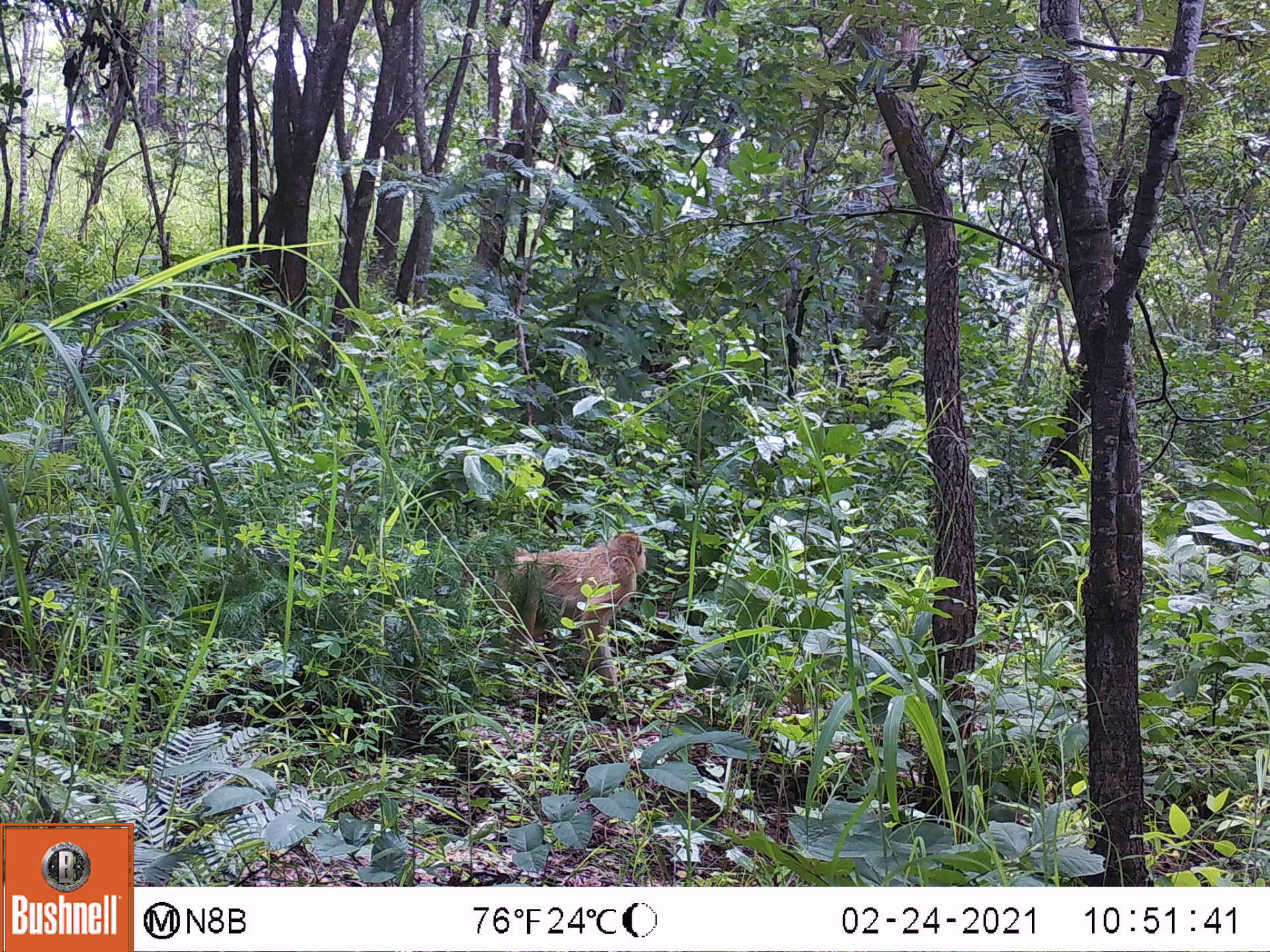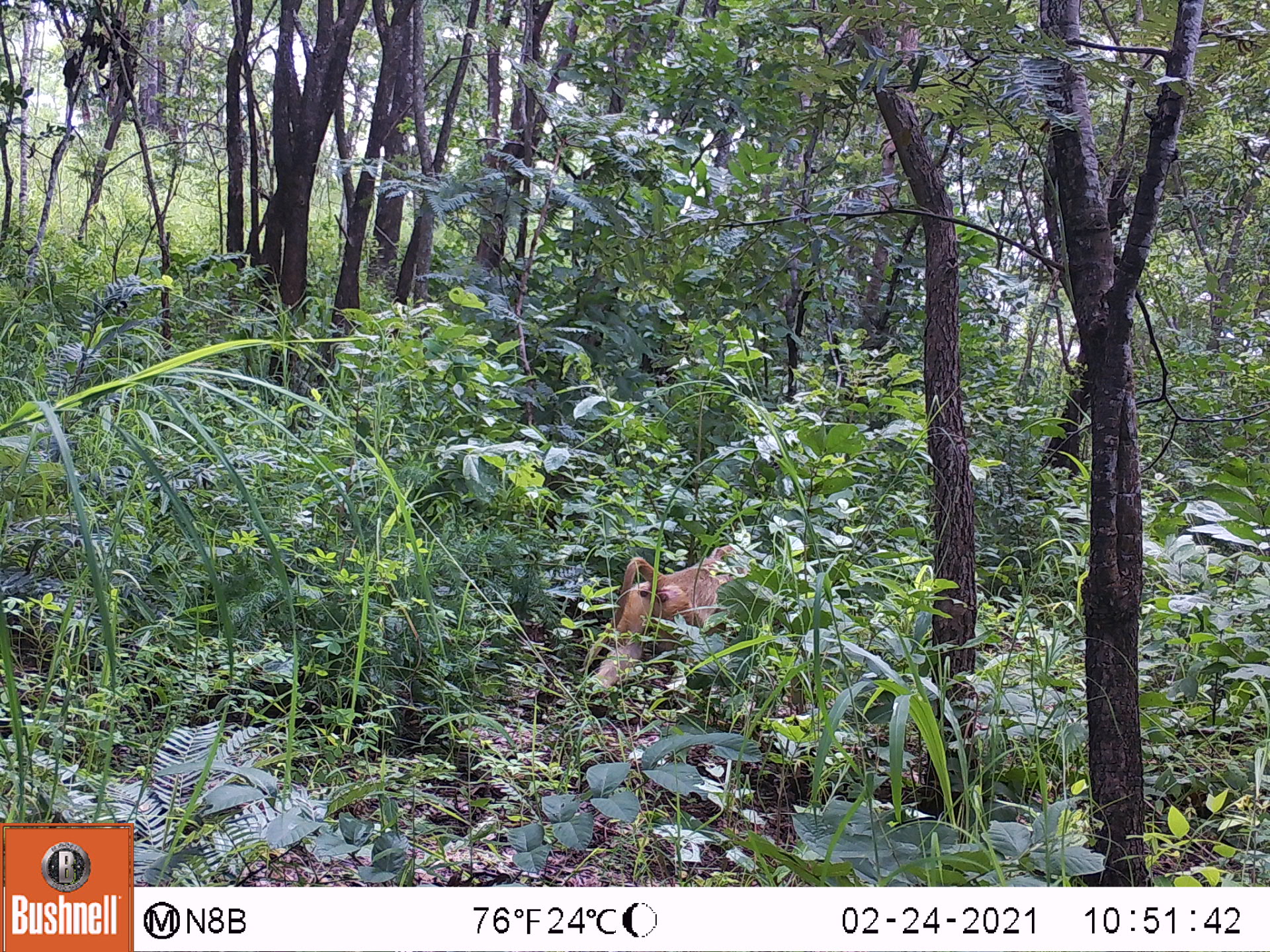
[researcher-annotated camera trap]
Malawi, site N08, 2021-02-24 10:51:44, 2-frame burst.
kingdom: Animalia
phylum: Chordata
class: Mammalia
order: Primates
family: Cercopithecidae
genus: Papio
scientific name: Papio cynocephalus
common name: yellow baboon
Yellow baboon (Papio cynocephalus), count 1.